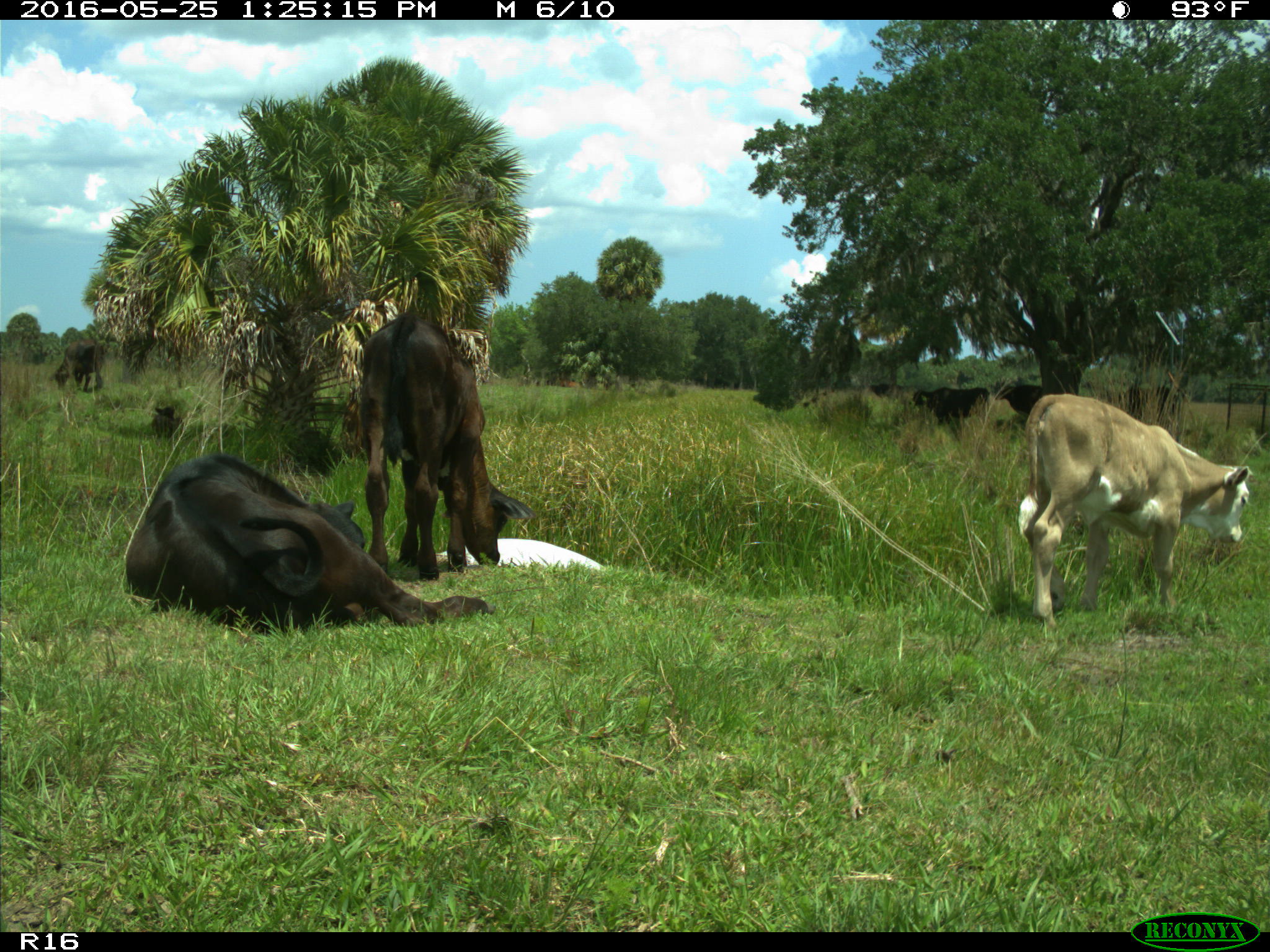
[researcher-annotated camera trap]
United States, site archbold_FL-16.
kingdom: Animalia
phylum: Chordata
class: Mammalia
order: Artiodactyla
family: Bovidae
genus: Bos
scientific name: Bos taurus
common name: domestic cow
Bos taurus (domestic cow).